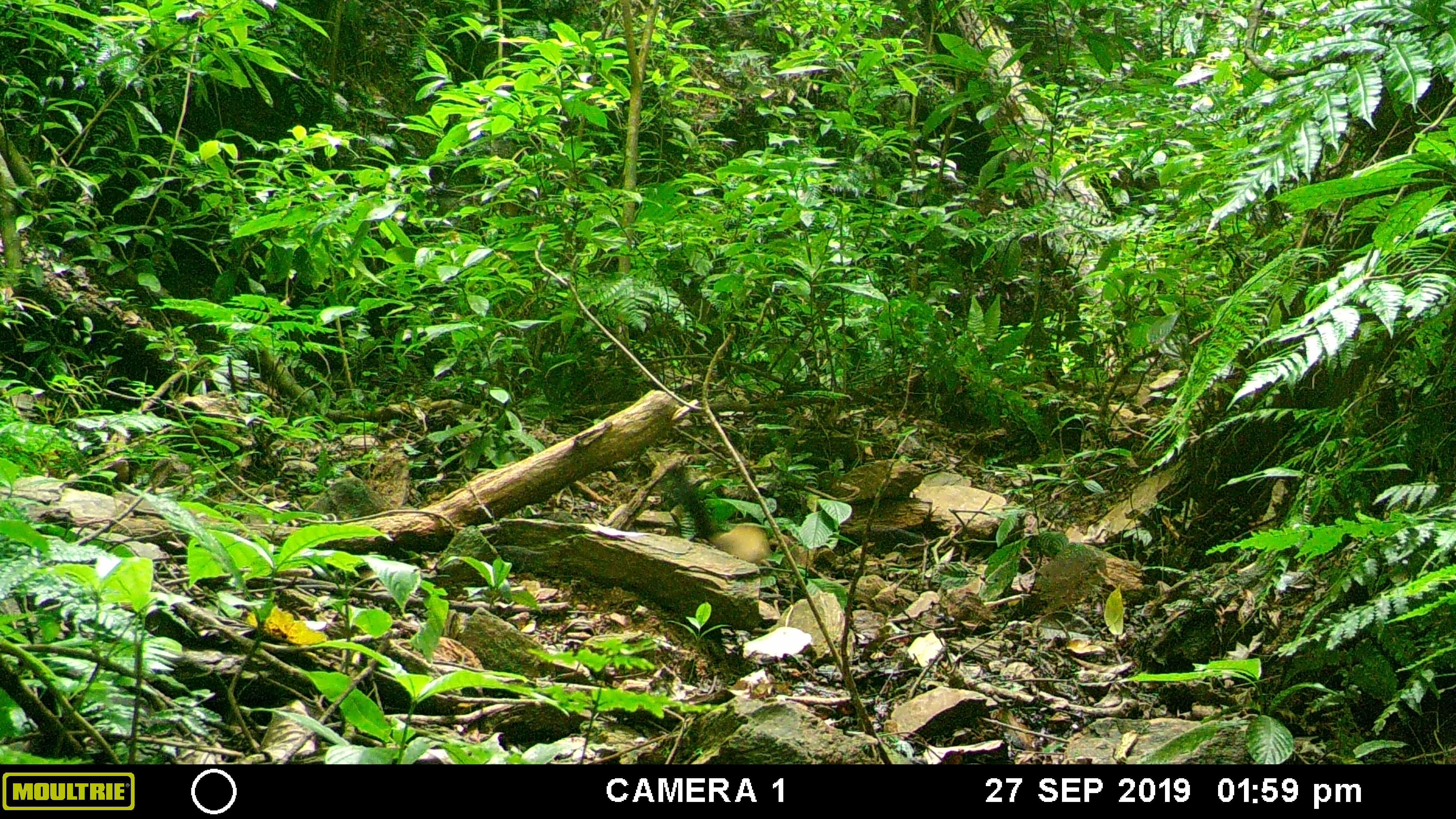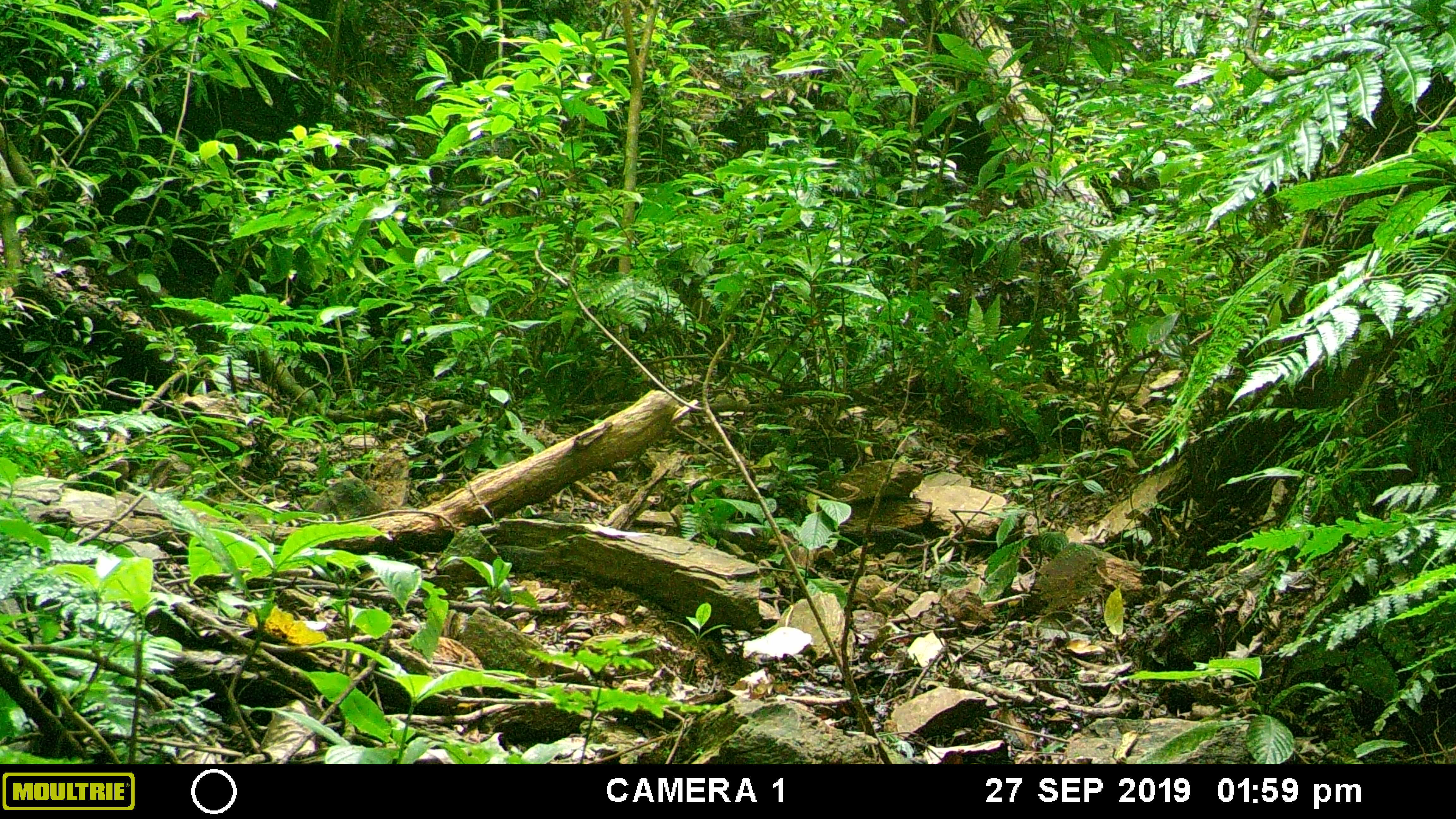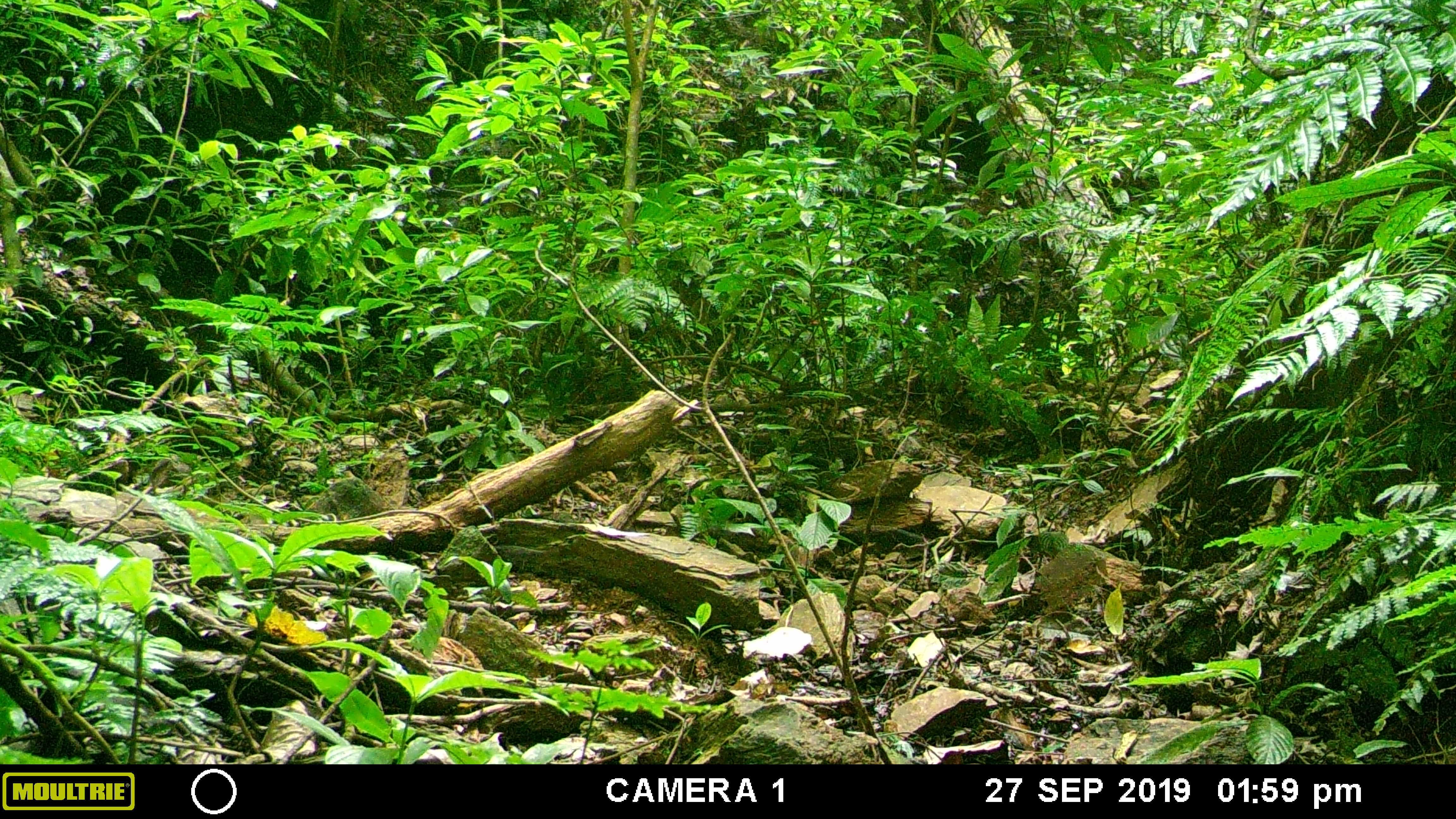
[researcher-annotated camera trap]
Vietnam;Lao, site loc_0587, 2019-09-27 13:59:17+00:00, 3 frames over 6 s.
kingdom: Animalia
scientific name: Animalia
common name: animal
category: unidentified animal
Unidentified animal (animal) (Animalia). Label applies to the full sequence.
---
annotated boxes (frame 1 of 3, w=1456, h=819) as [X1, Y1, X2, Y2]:
unidentified animal: [667, 463, 775, 568]